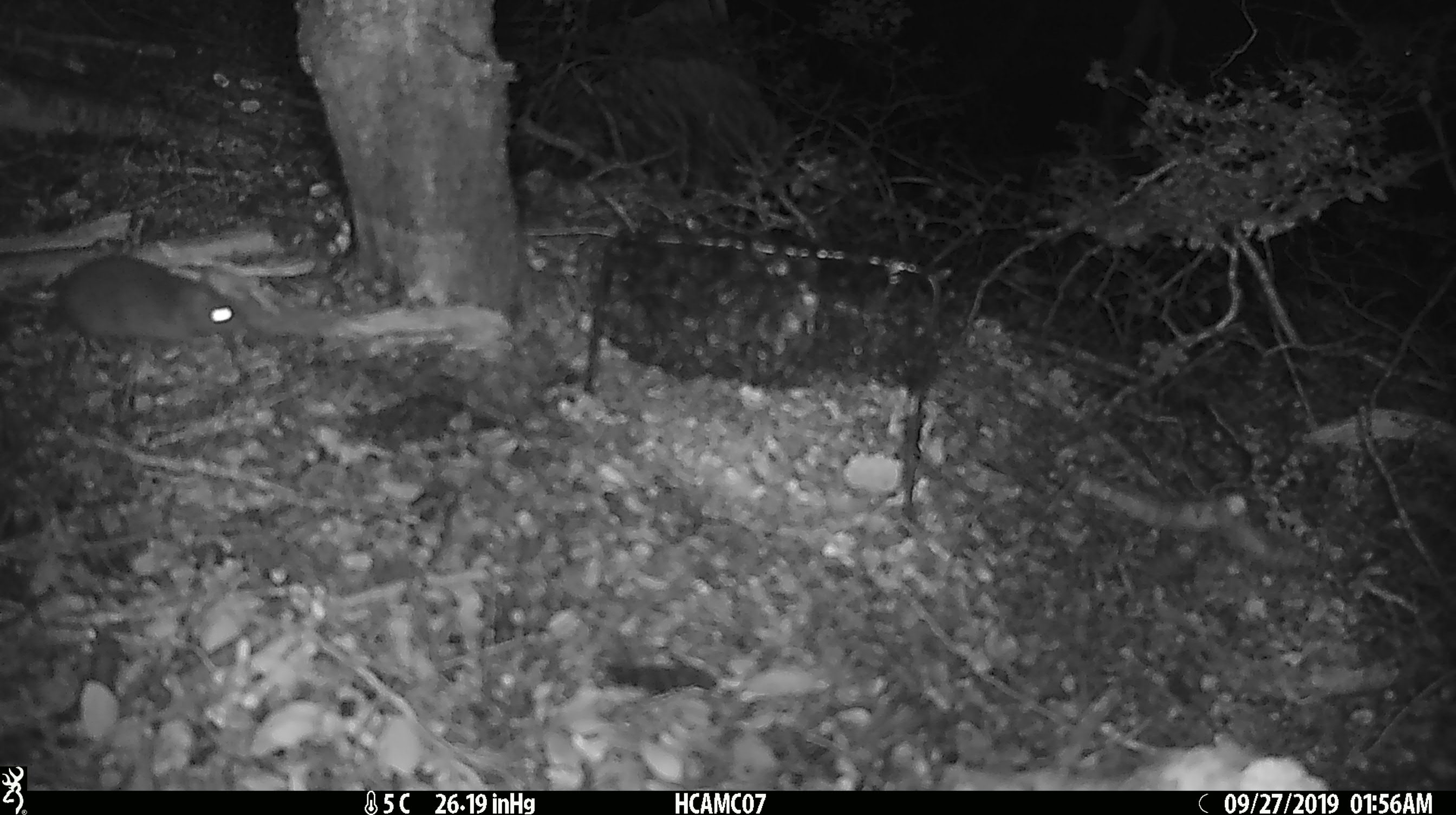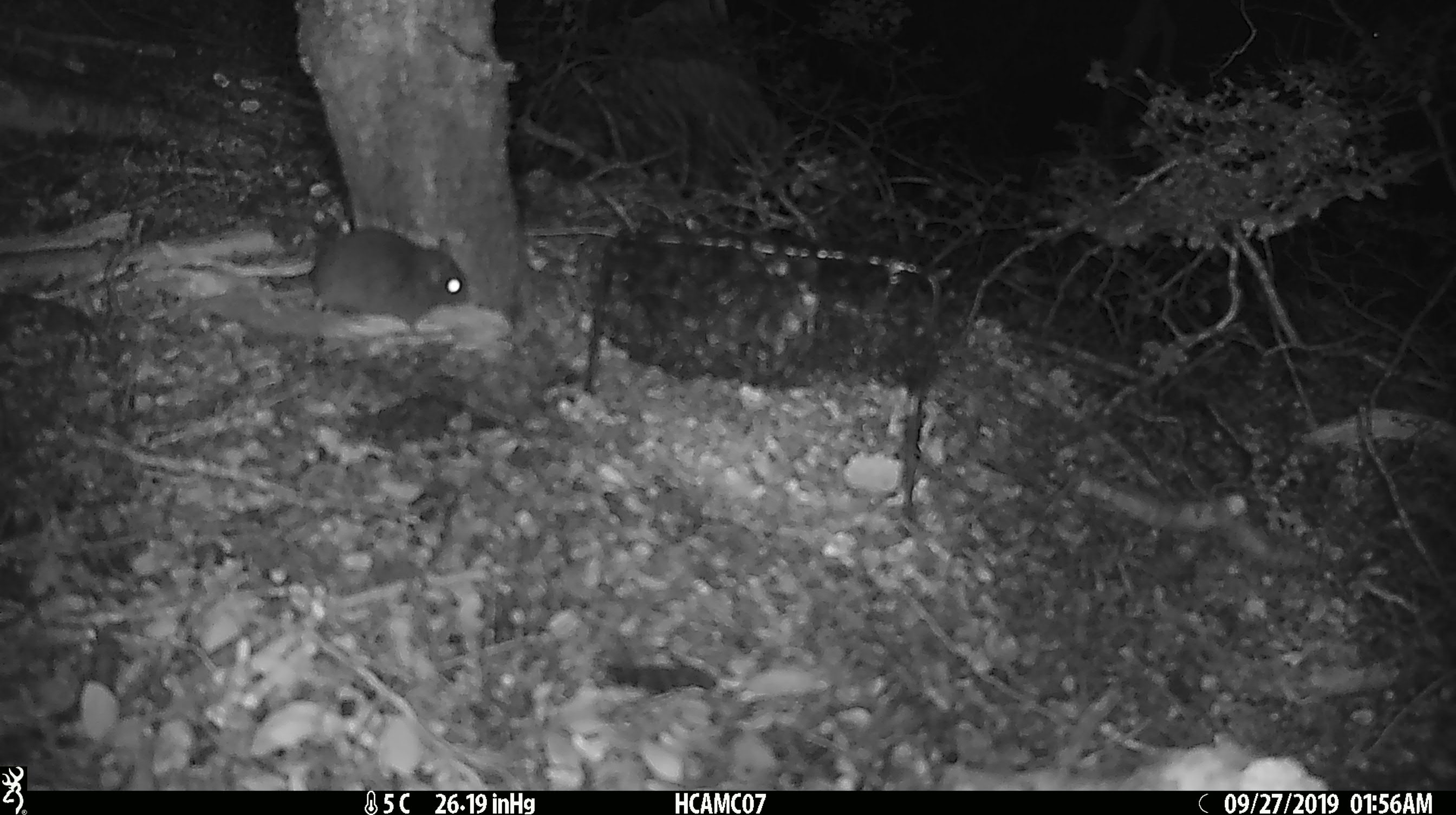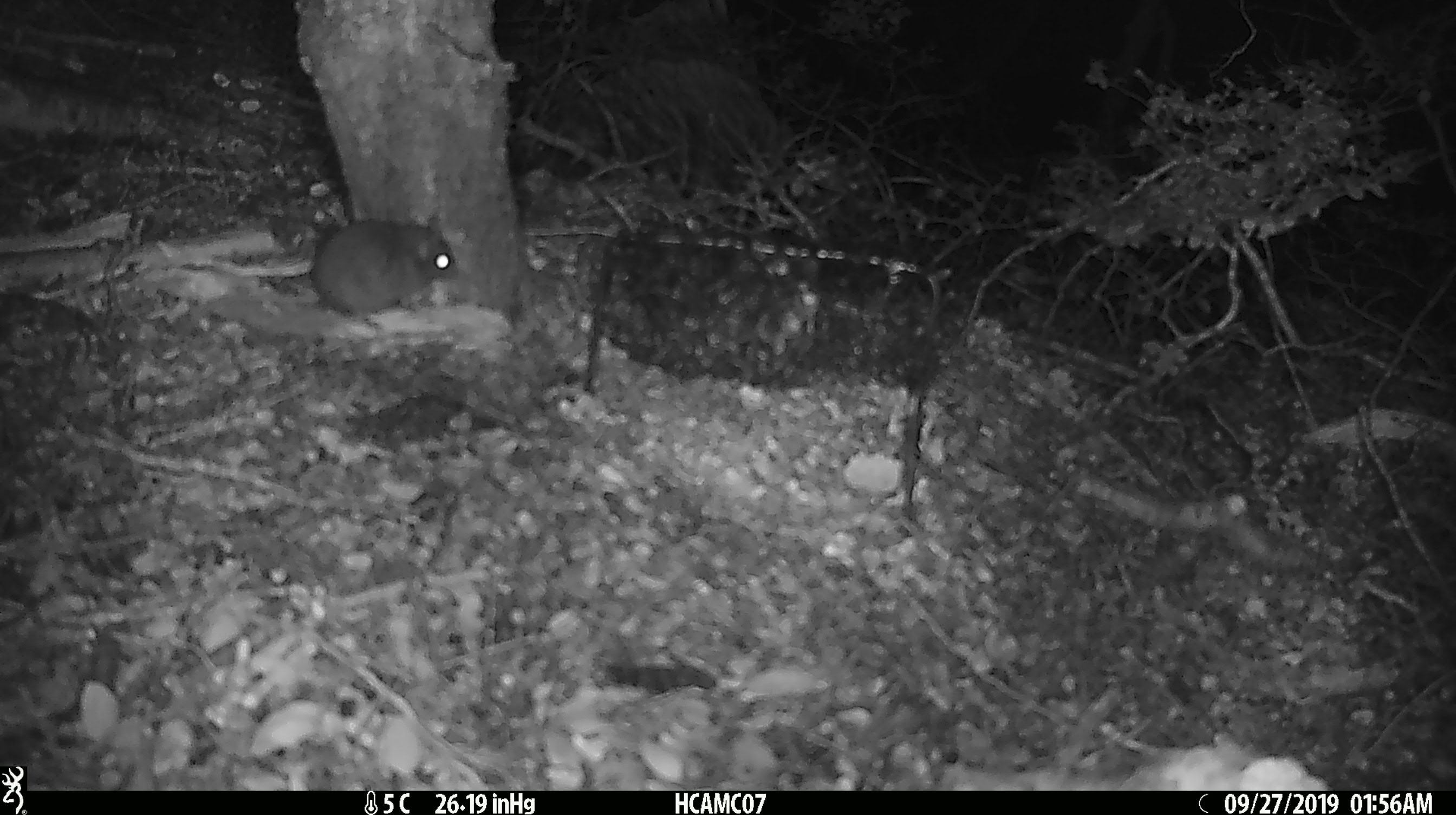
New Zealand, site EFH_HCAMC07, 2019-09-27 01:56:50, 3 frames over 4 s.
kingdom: Animalia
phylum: Chordata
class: Mammalia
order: Rodentia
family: Muridae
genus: Mus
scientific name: Mus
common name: mouse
Mouse (Mus).